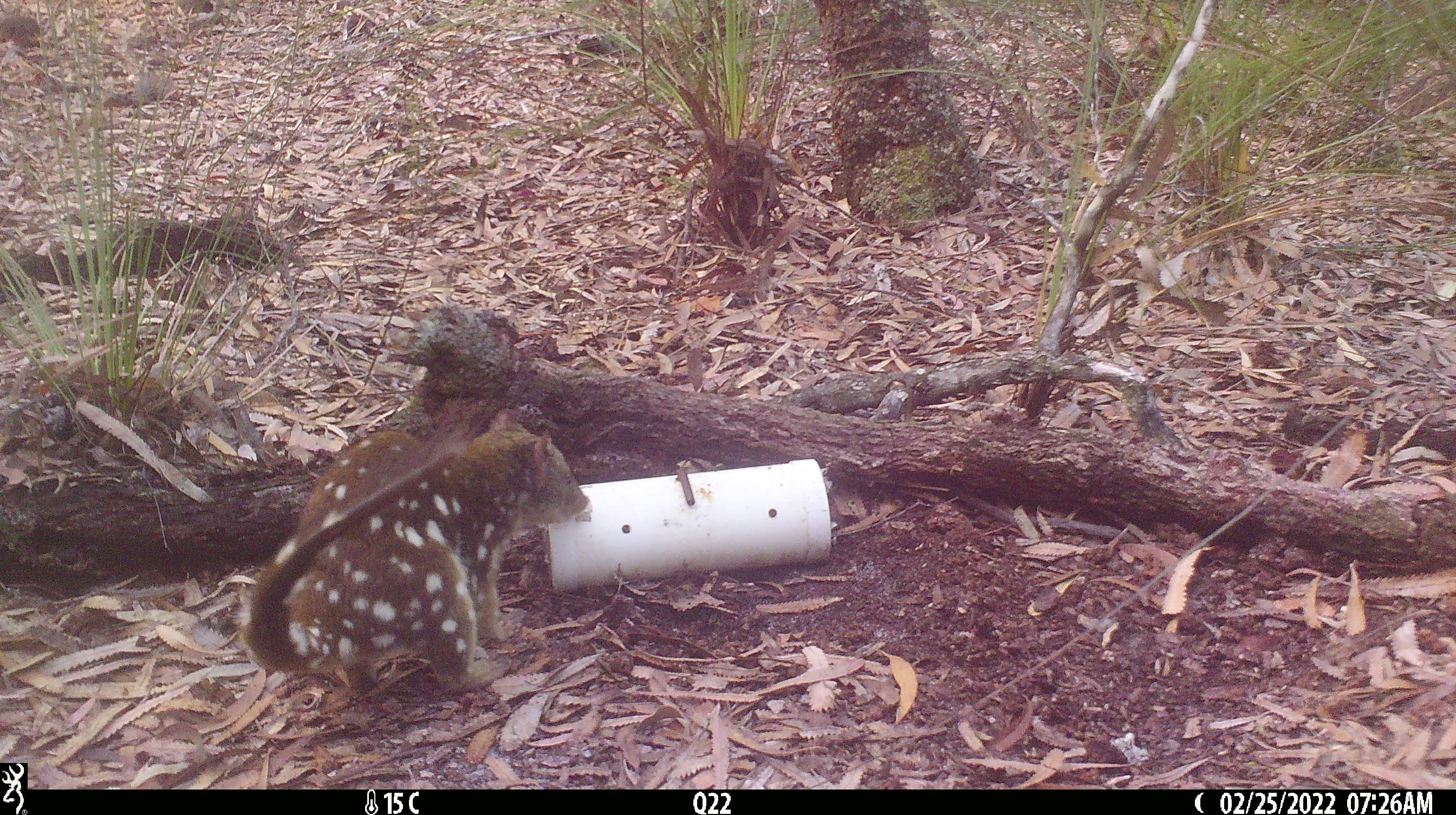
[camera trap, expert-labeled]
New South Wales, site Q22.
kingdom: Animalia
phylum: Chordata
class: Mammalia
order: Dasyuromorphia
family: Dasyuridae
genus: Dasyurus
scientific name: Dasyurus maculatus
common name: spotted-tailed quoll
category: quoll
Quoll (spotted-tailed quoll) (Dasyurus maculatus).